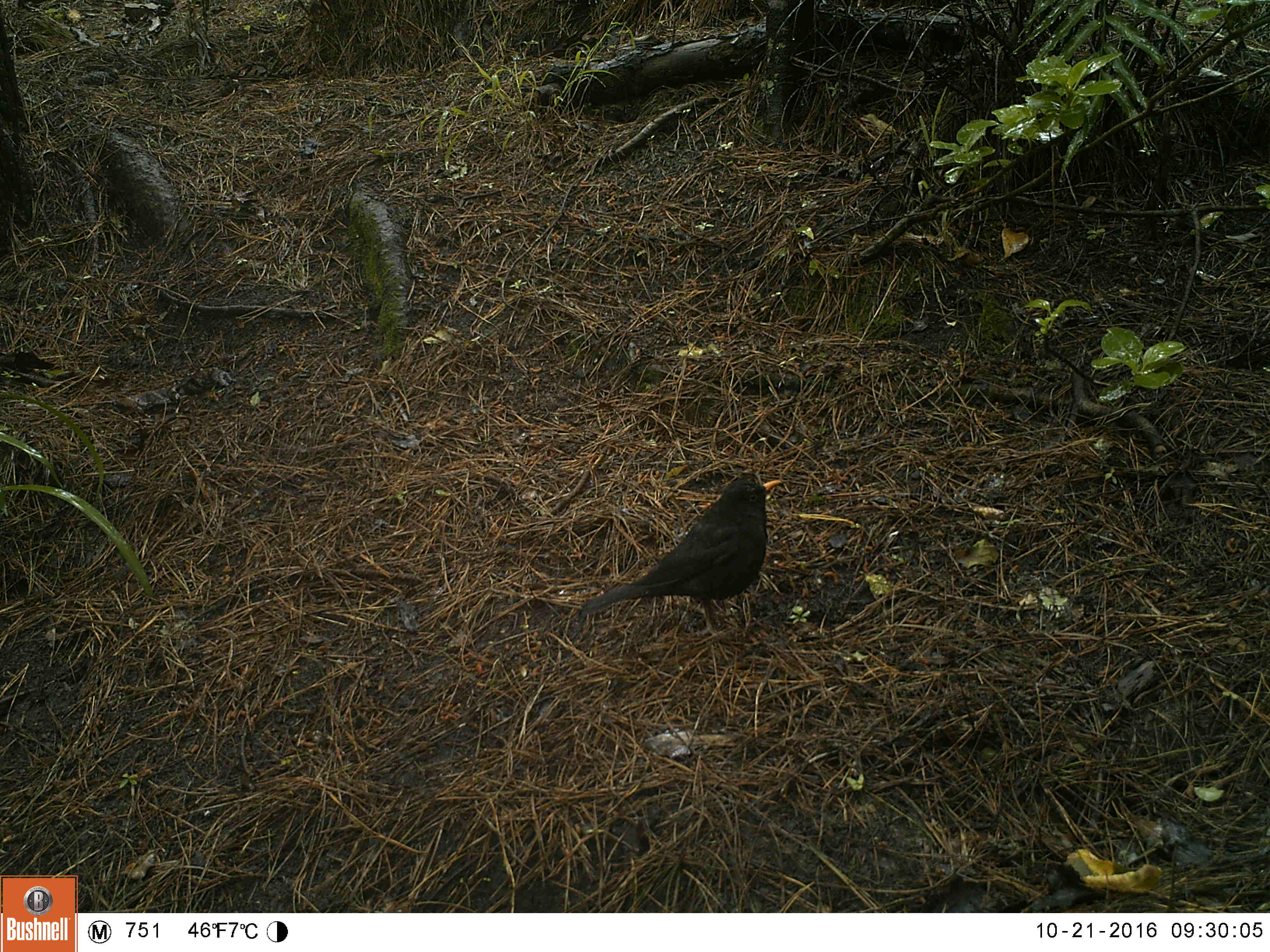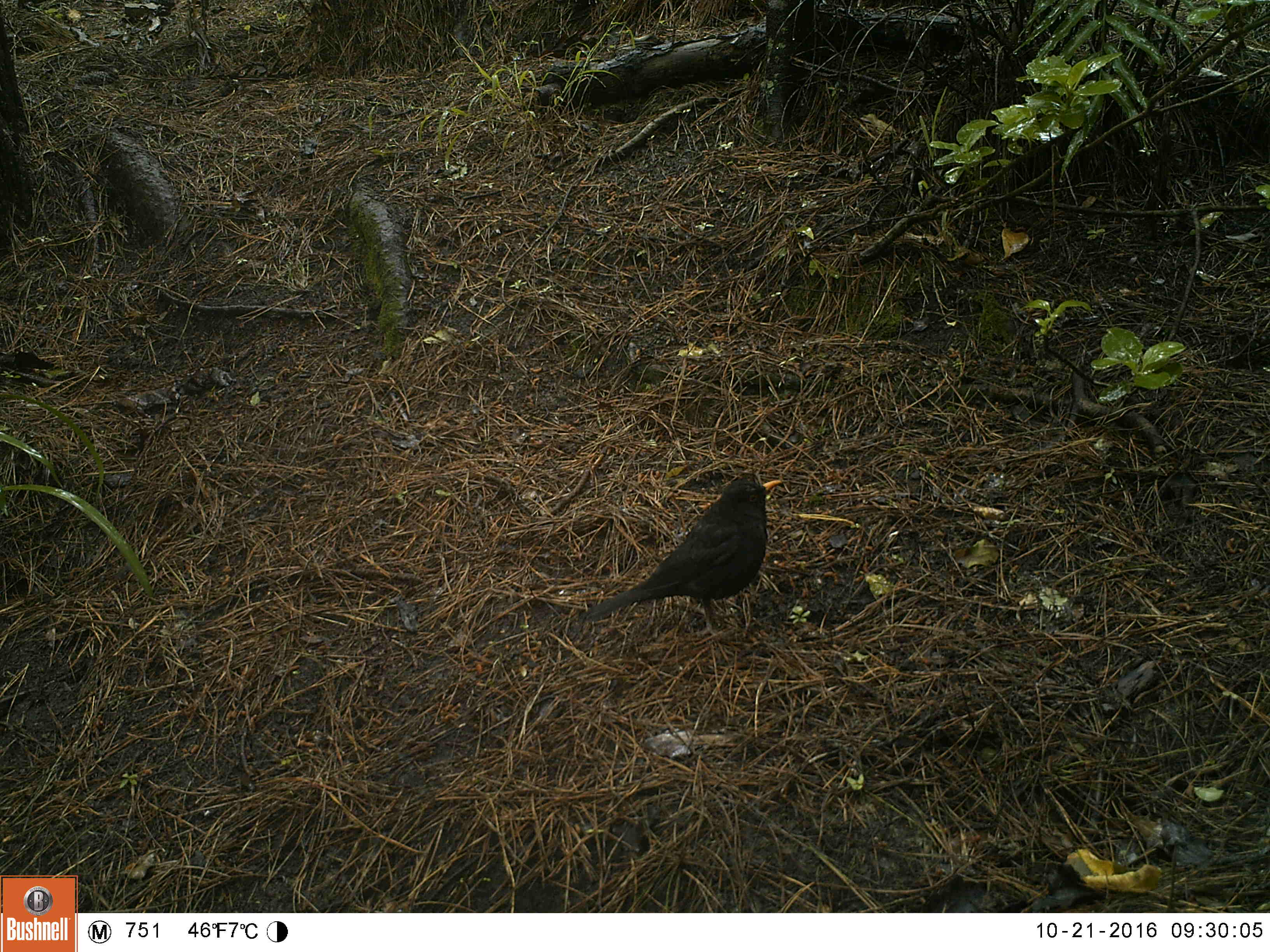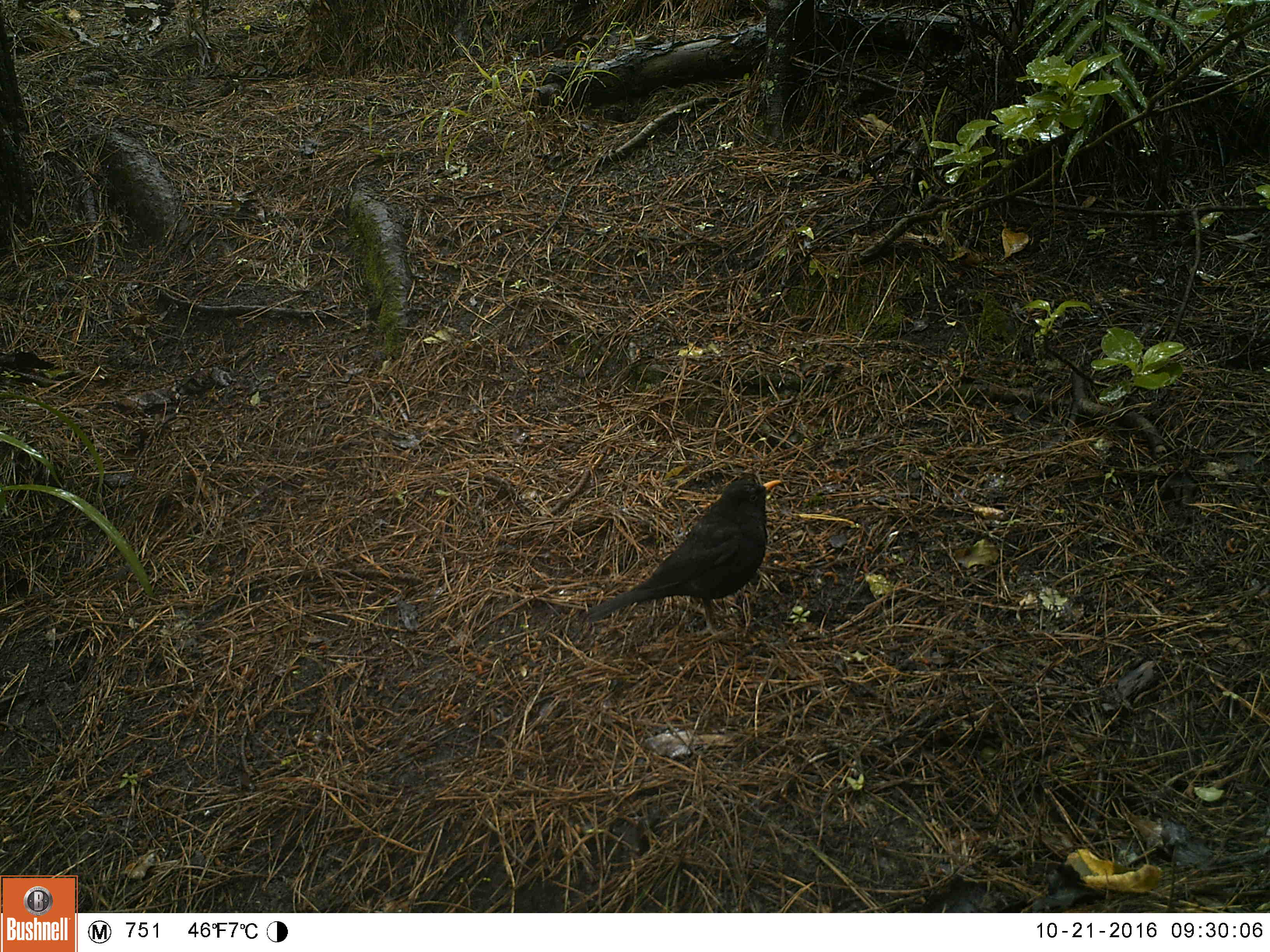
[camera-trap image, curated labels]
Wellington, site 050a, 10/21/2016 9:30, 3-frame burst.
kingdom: Animalia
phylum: Chordata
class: Aves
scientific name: Aves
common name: bird